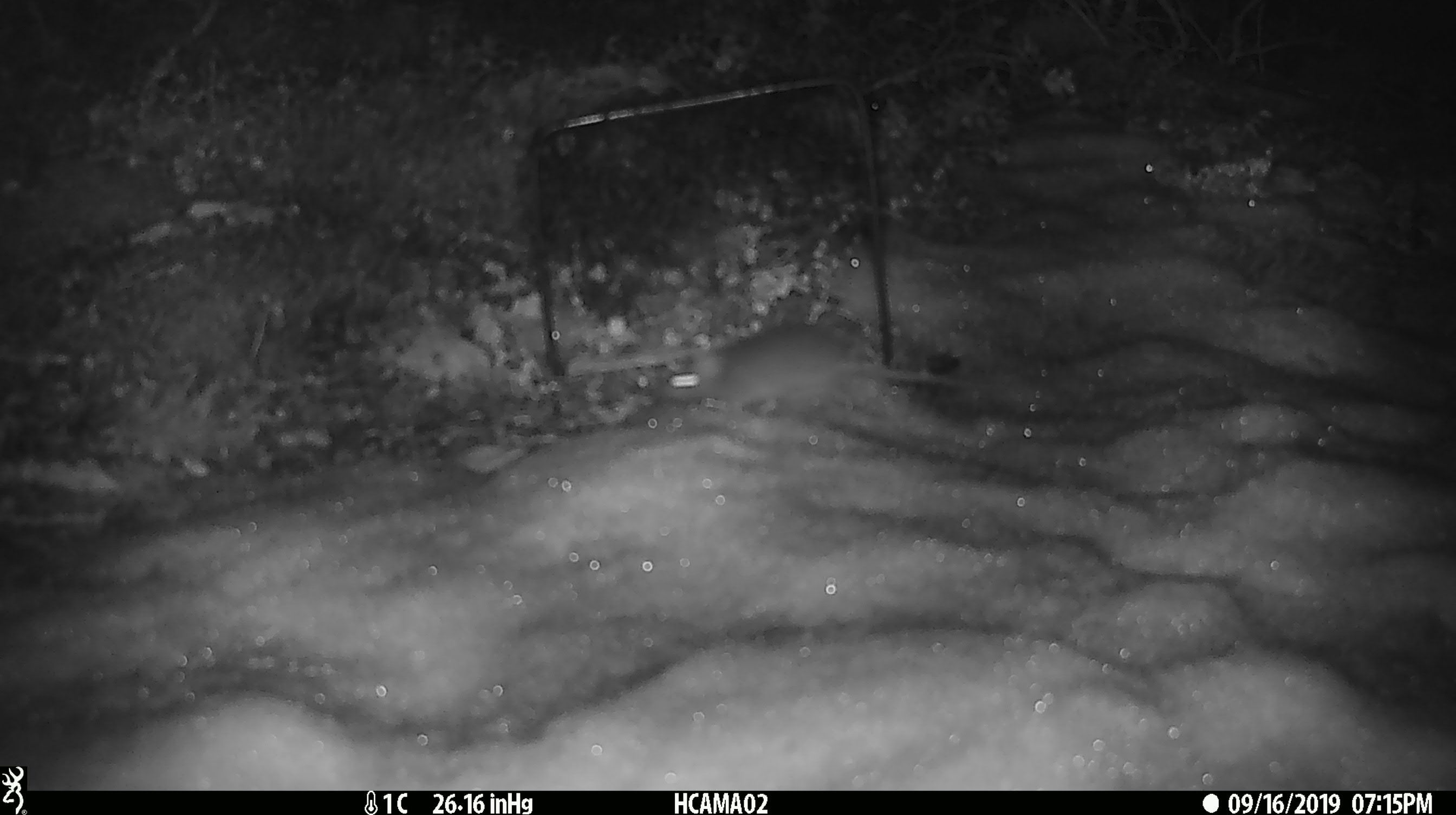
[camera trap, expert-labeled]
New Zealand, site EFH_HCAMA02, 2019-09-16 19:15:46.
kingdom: Animalia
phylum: Chordata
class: Mammalia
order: Rodentia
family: Muridae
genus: Mus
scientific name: Mus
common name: mouse